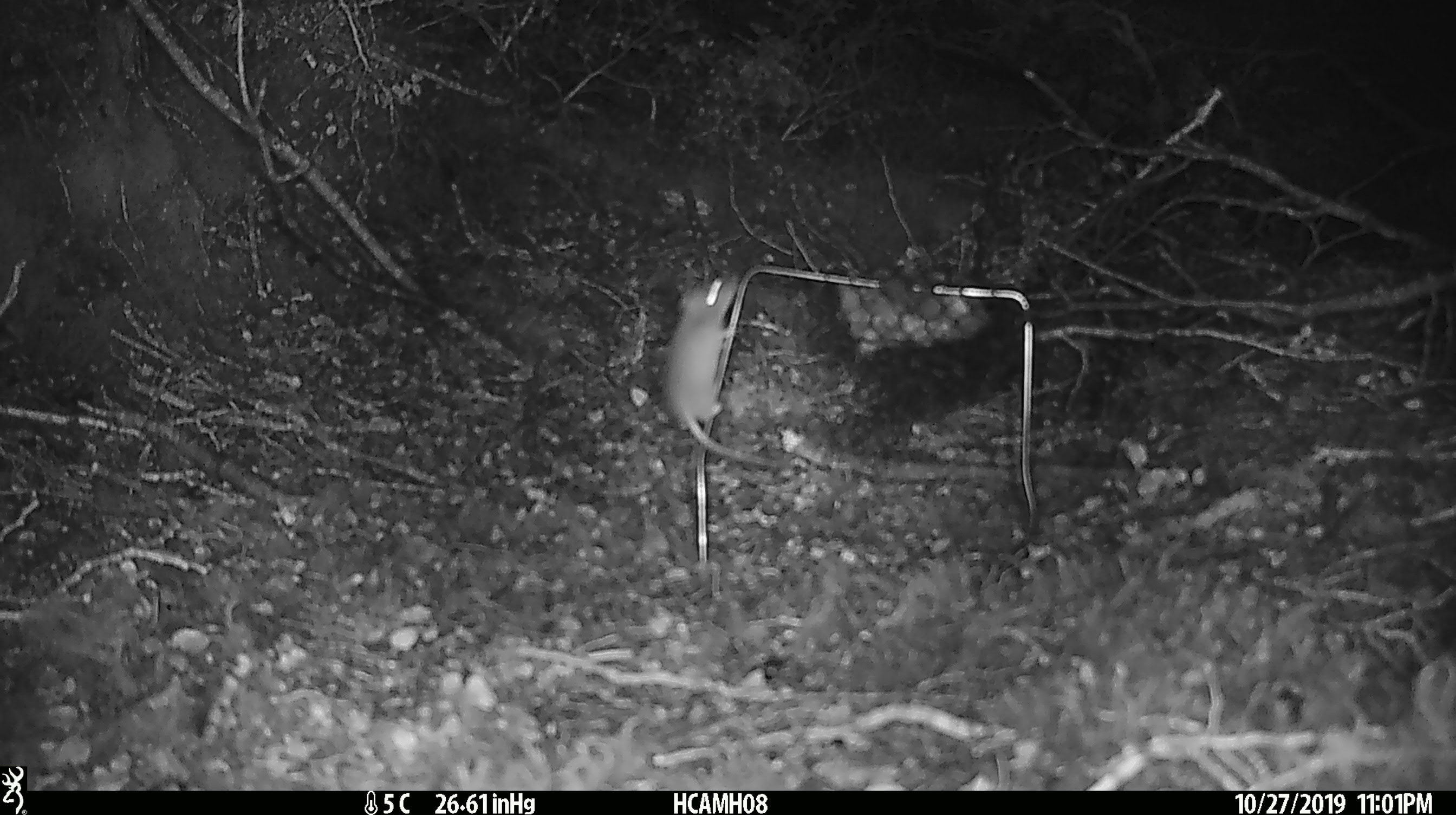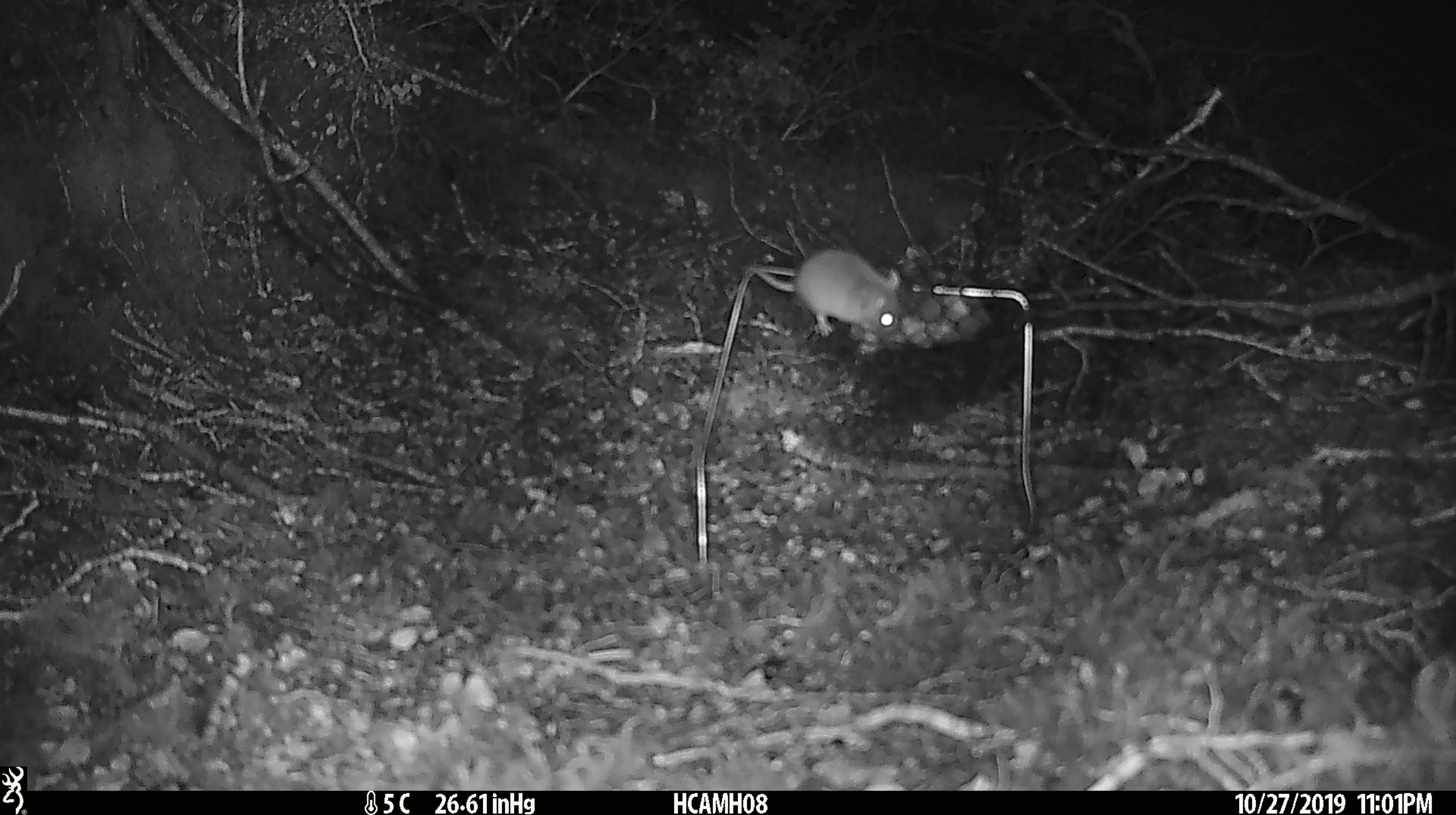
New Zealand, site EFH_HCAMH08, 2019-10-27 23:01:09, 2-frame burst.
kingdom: Animalia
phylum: Chordata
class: Mammalia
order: Rodentia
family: Muridae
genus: Mus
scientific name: Mus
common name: mouse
Mouse (Mus).